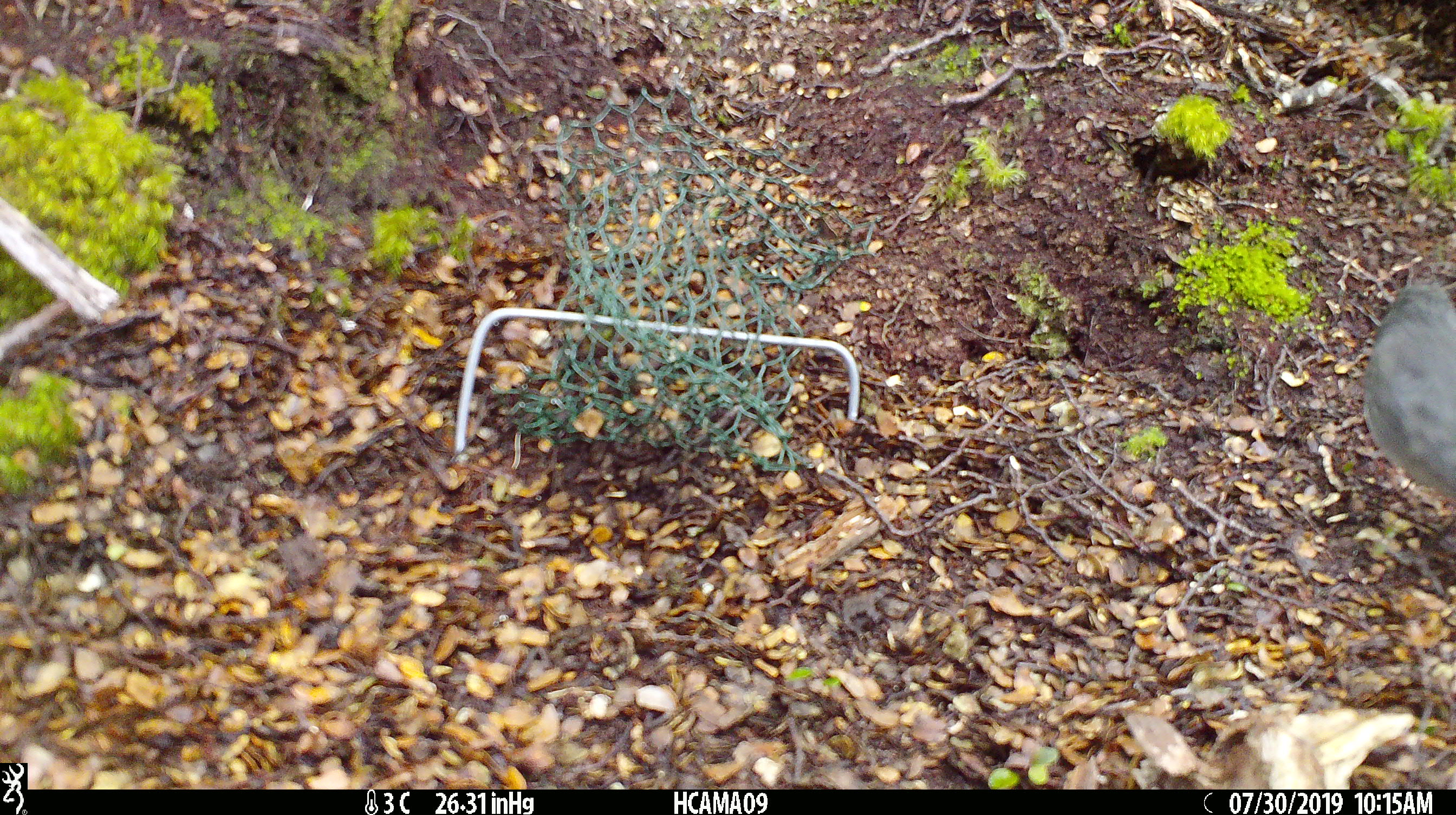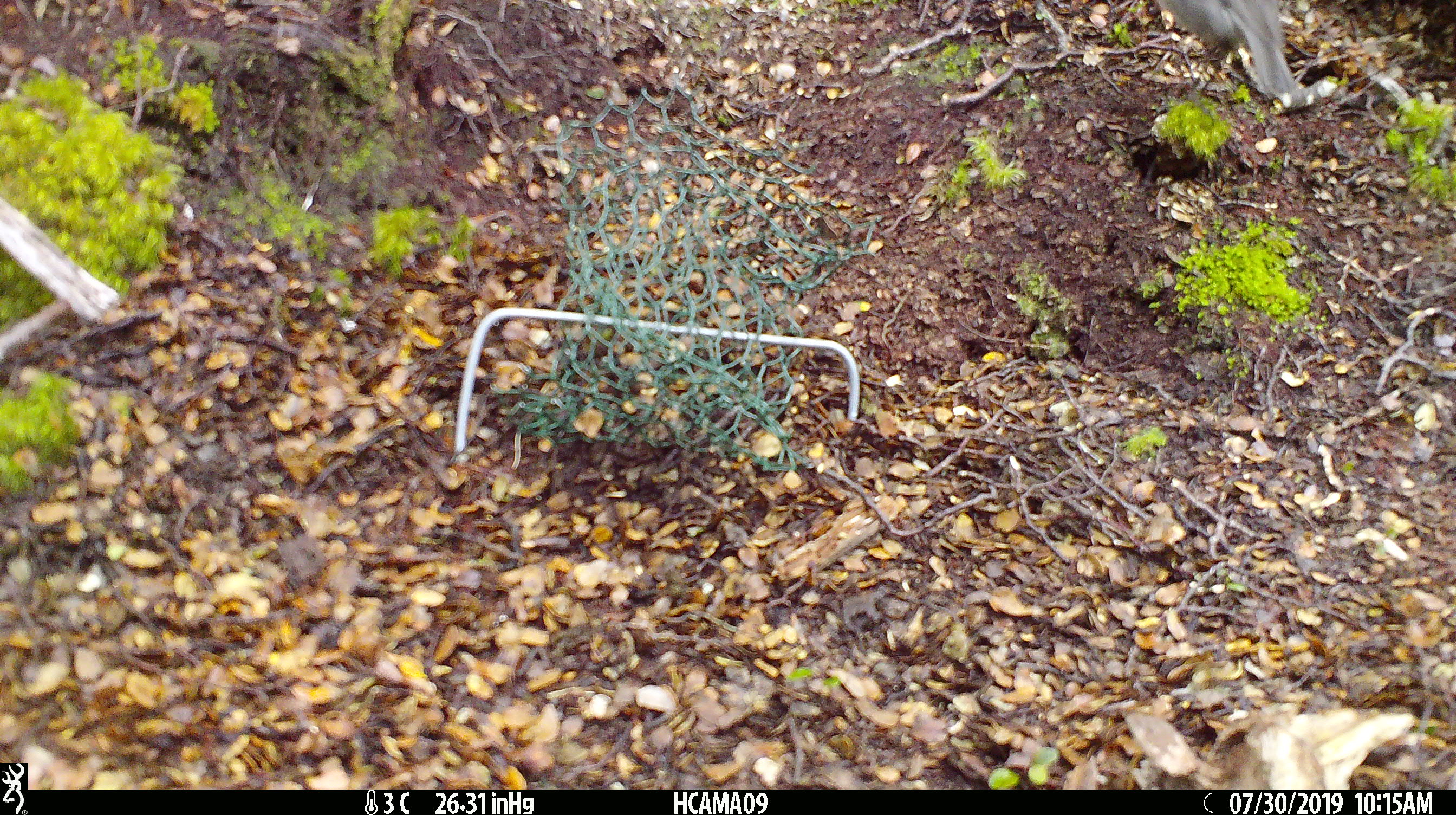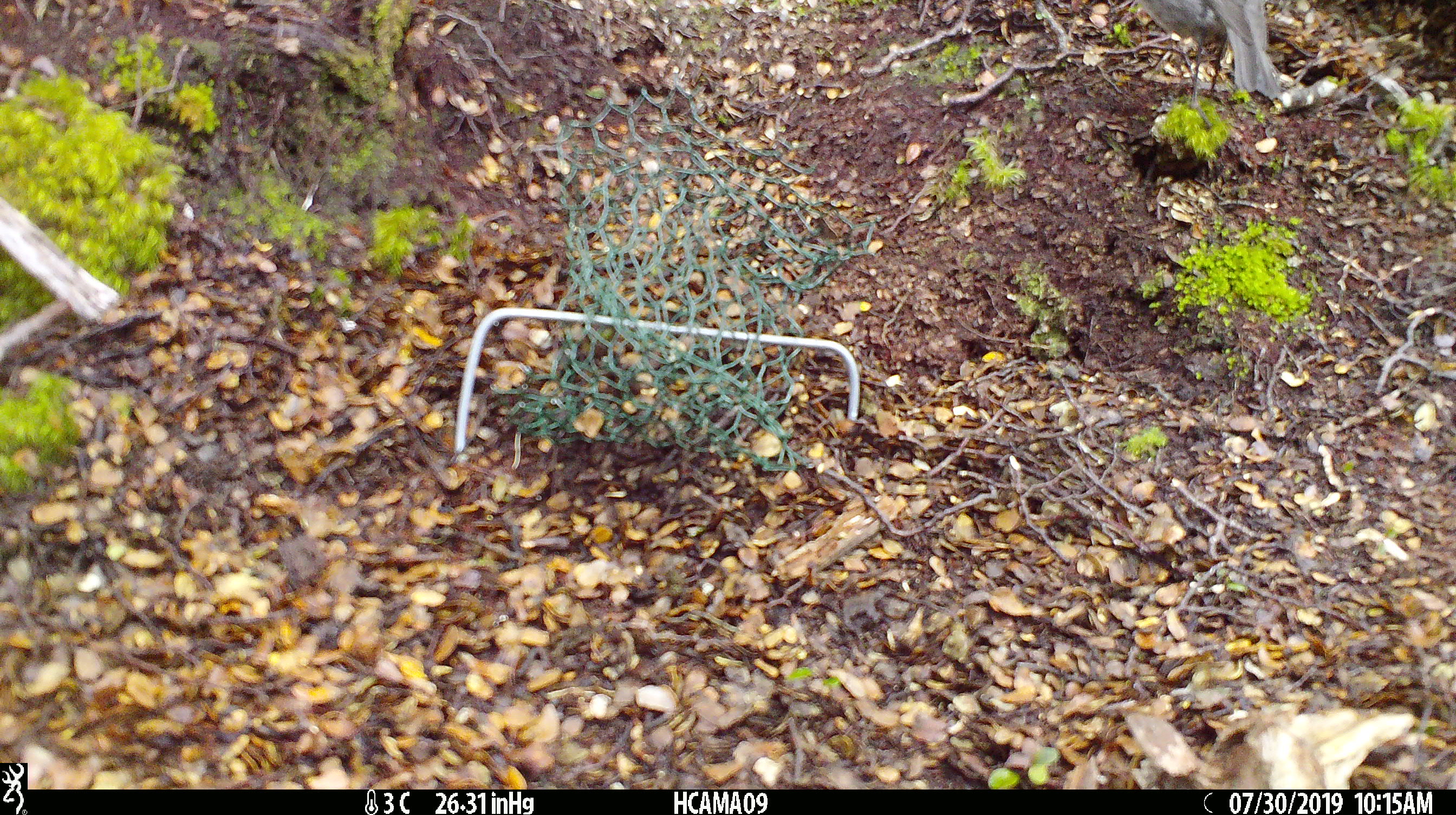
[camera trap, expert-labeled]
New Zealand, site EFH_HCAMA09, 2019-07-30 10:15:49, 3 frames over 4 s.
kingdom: Animalia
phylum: Chordata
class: Aves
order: Passeriformes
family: Petroicidae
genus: Petroica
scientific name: Petroica australis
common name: new zealand robin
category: robin